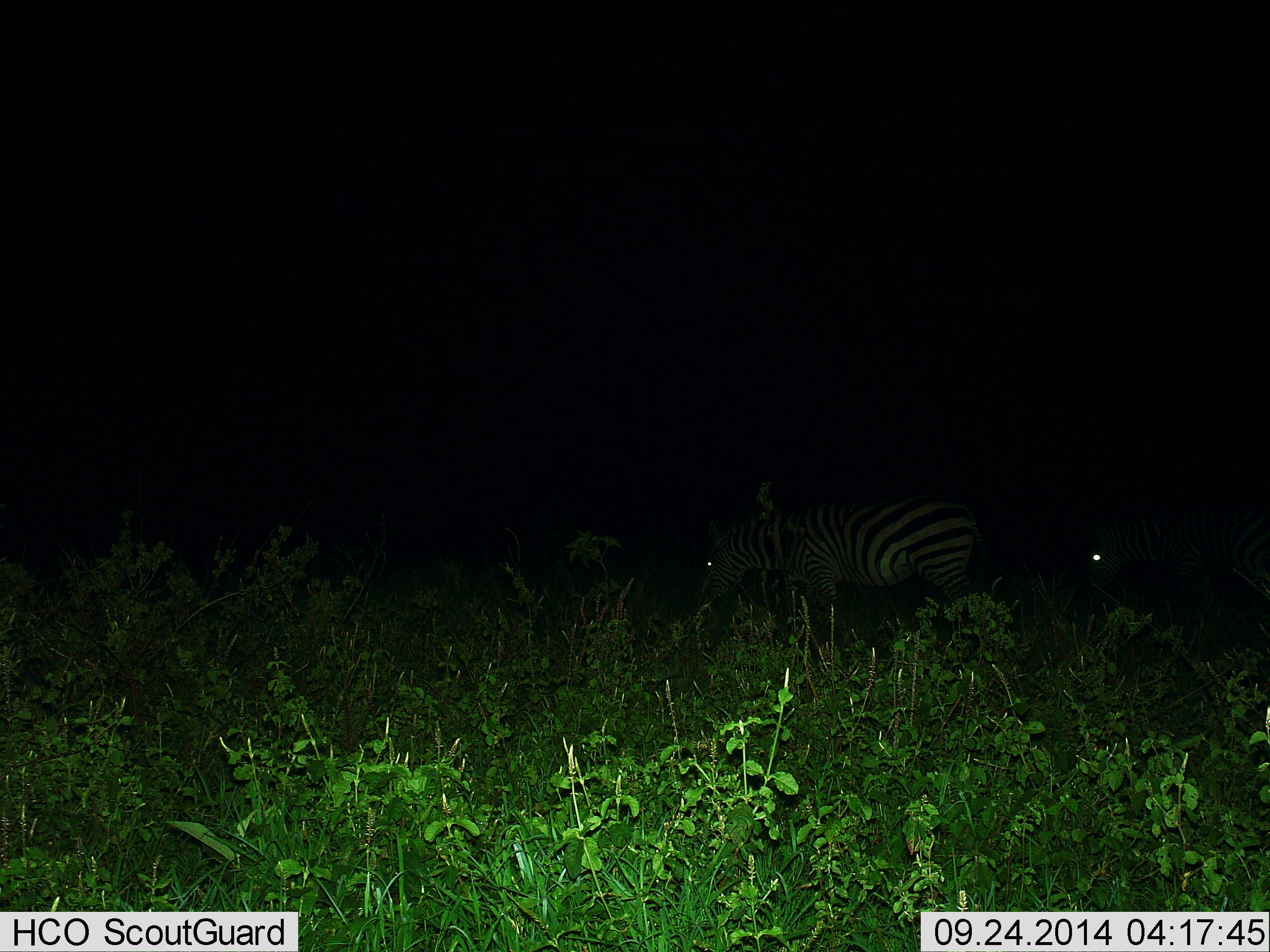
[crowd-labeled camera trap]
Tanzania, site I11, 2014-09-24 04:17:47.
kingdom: Animalia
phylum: Chordata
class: Mammalia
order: Perissodactyla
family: Equidae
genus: Equus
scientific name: Equus quagga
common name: plains zebra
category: zebra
Zebra (plains zebra) (Equus quagga), count 2. Behavior (volunteer vote fractions): standing 40%, resting 0%, moving 10%, interacting 0%. Young present (vote fraction): 0%. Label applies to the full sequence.